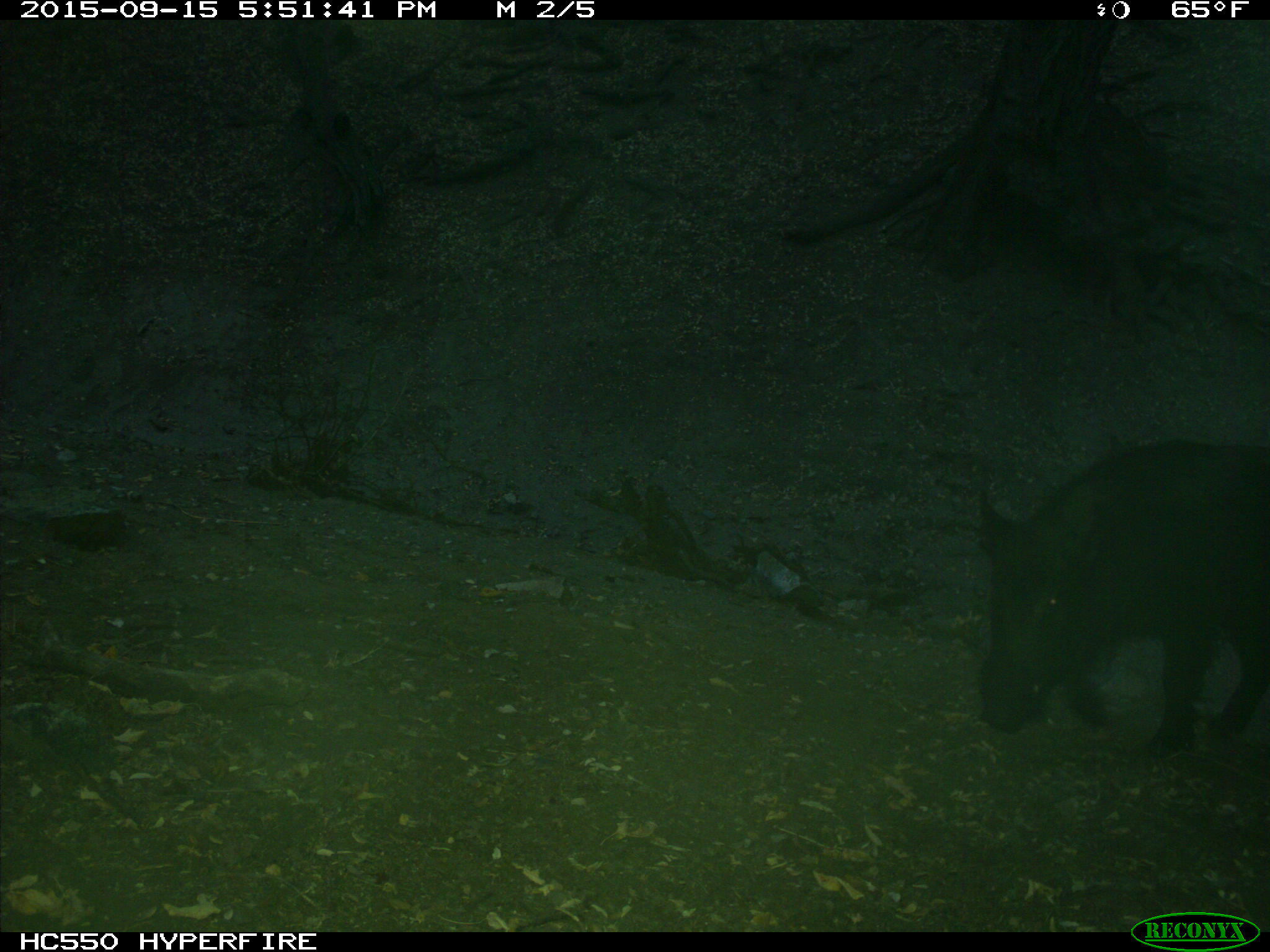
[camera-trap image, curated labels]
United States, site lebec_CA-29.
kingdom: Animalia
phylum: Chordata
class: Mammalia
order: Artiodactyla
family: Suidae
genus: Sus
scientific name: Sus scrofa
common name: wild boar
Sus scrofa (wild boar).